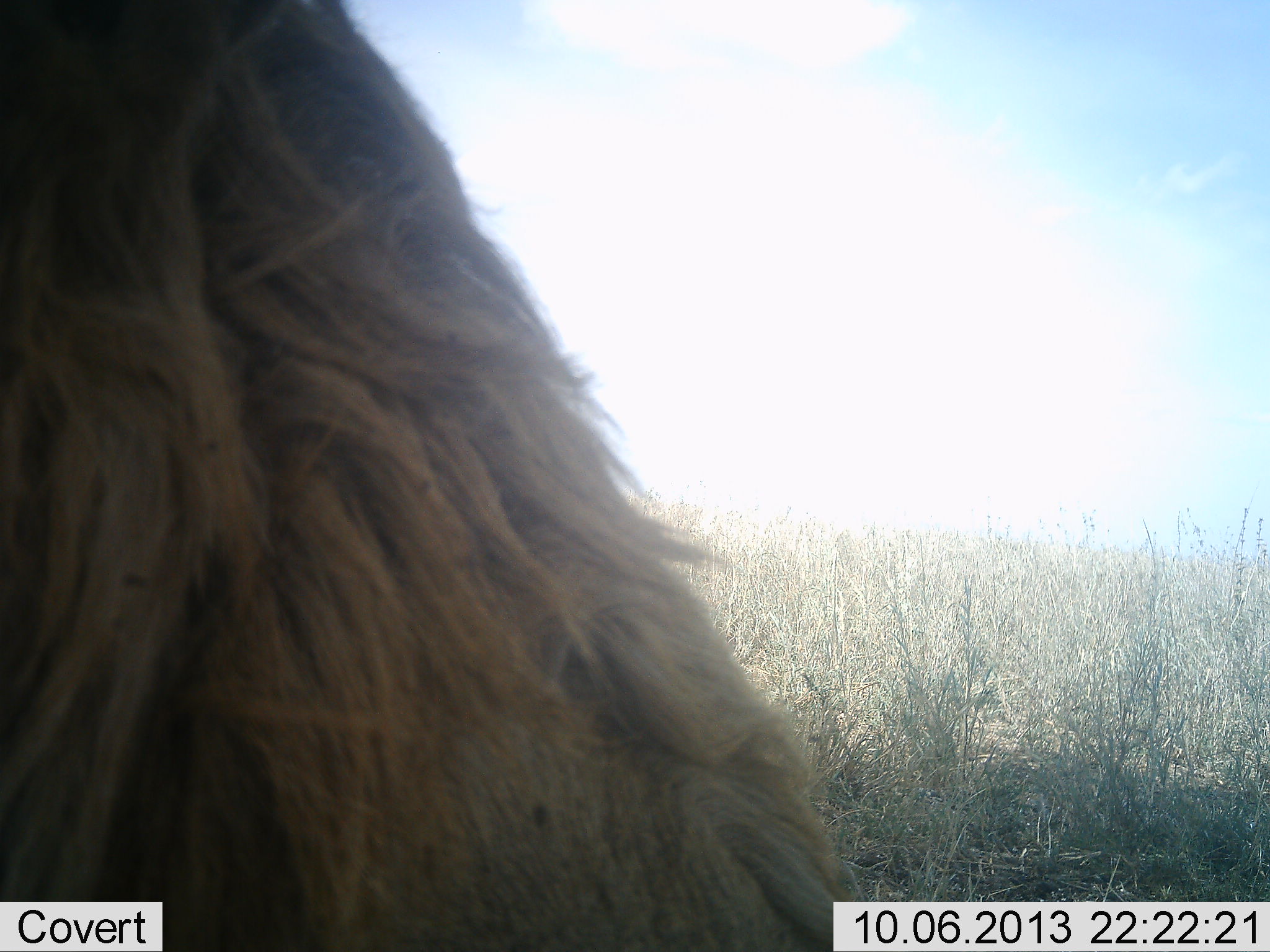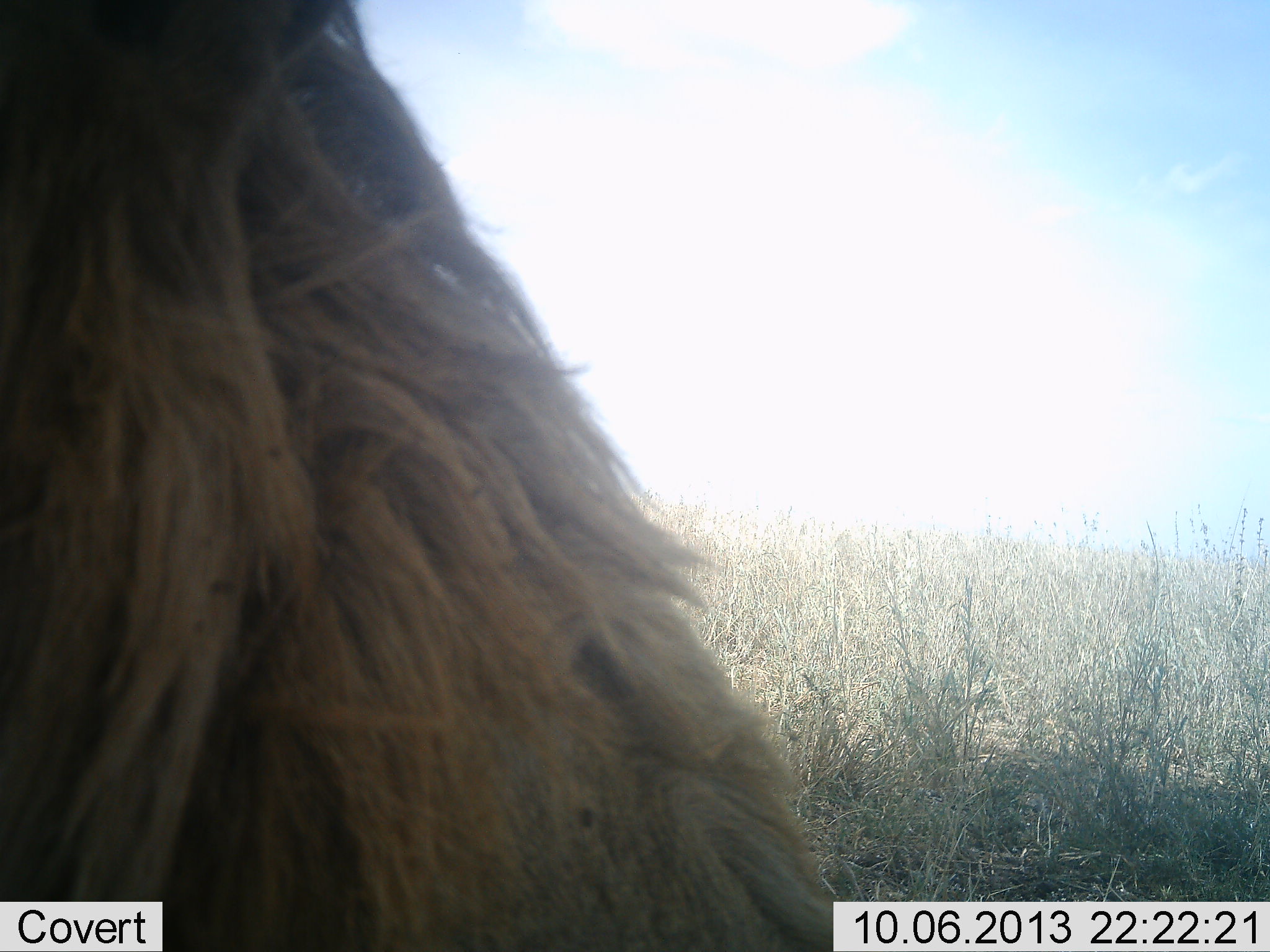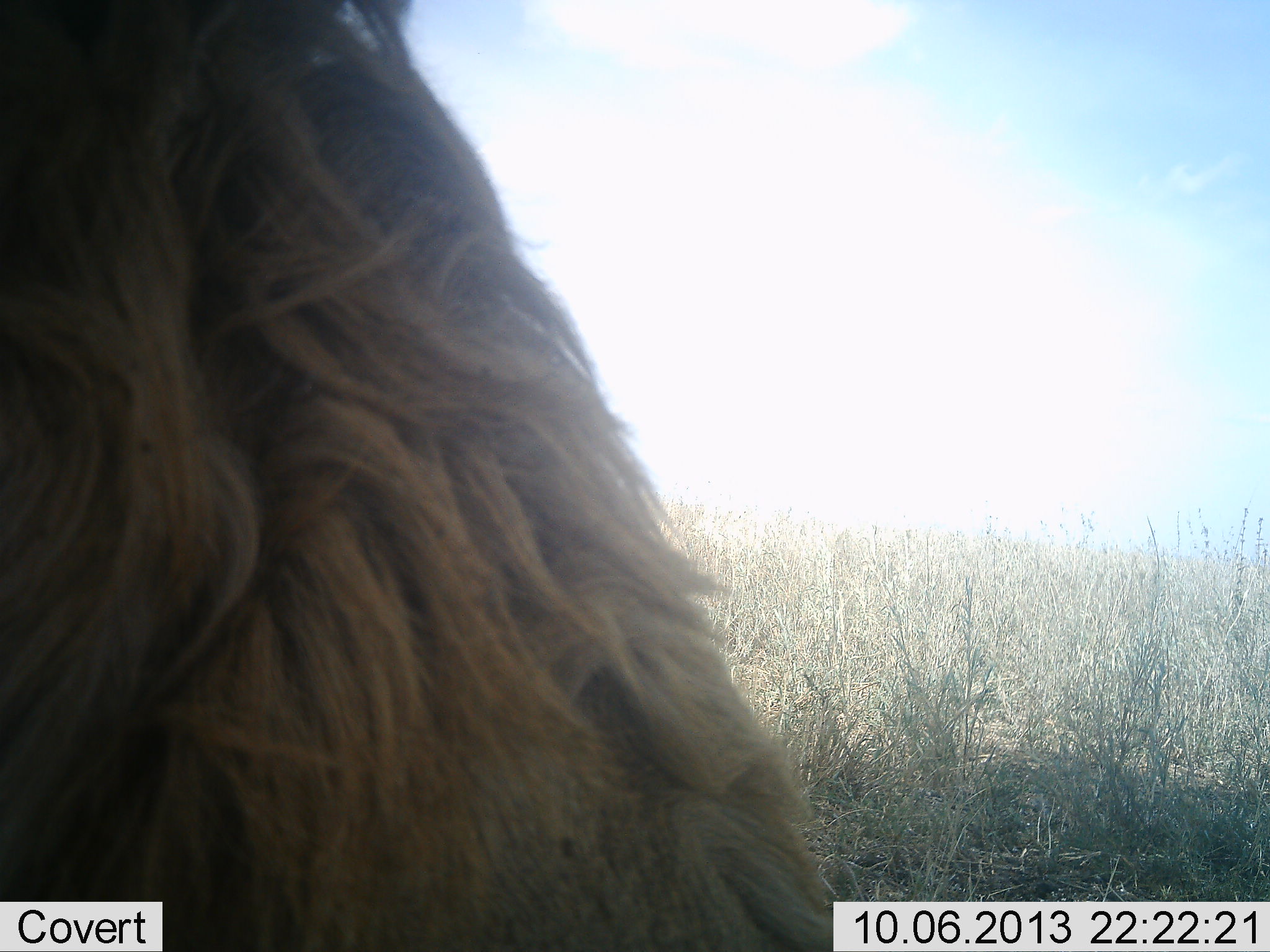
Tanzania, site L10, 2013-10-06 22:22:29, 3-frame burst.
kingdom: Animalia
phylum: Chordata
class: Mammalia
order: Carnivora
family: Felidae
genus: Panthera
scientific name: Panthera leo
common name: lion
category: lionmale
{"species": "lionmale (lion) (Panthera leo)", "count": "1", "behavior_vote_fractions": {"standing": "41%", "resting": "50%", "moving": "9%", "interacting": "9%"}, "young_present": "0%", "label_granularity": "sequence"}